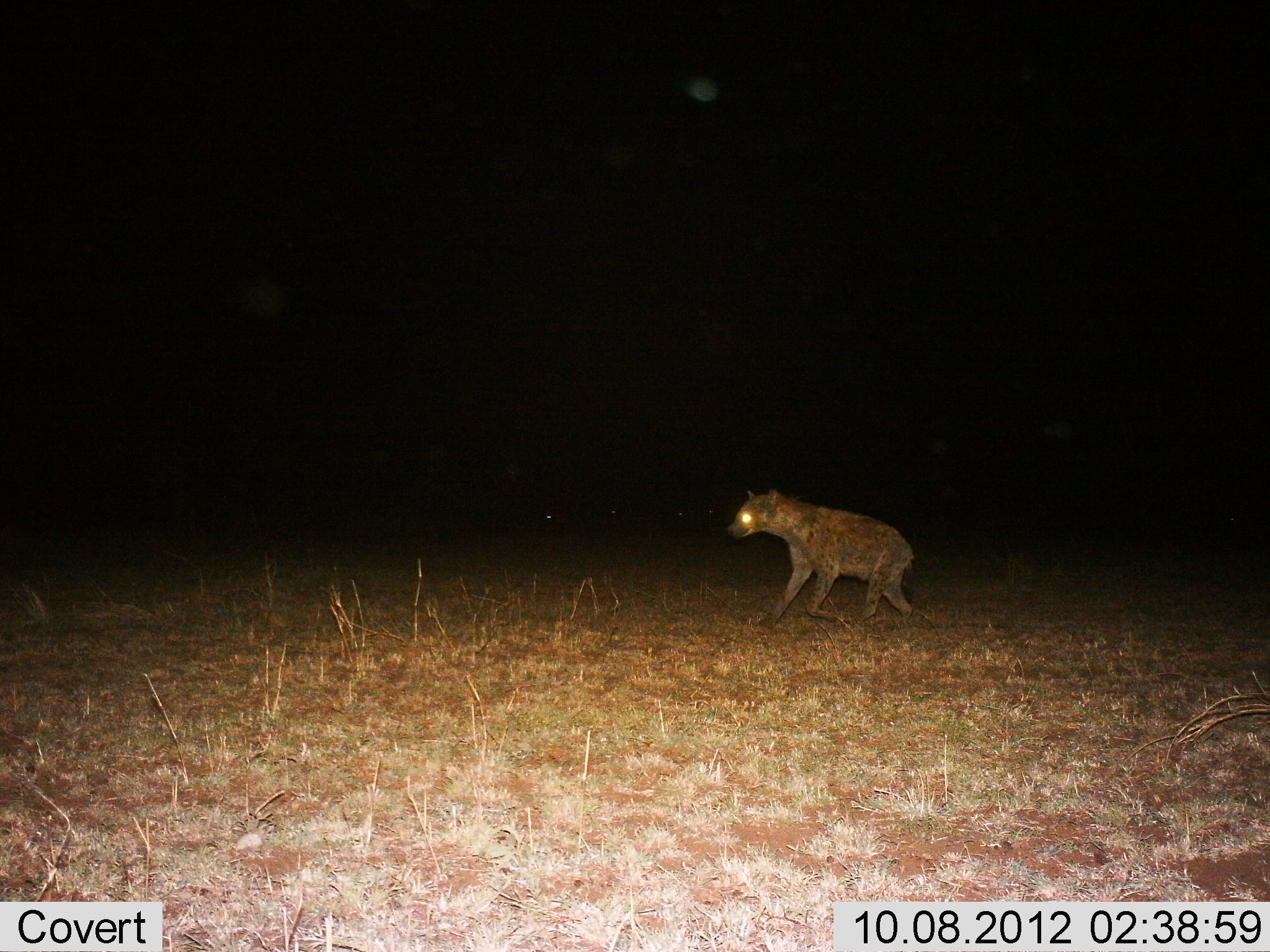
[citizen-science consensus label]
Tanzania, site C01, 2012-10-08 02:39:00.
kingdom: Animalia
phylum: Chordata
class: Mammalia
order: Carnivora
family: Hyaenidae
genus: Crocuta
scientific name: Crocuta crocuta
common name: spotted hyena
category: hyenaspotted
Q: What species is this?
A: Hyenaspotted (spotted hyena) (Crocuta crocuta).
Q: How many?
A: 1.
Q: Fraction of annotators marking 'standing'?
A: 30%.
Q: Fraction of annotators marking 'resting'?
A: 0%.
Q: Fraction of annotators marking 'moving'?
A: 70%.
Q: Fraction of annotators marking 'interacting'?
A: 0%.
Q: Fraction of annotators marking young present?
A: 0%.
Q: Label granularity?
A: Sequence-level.